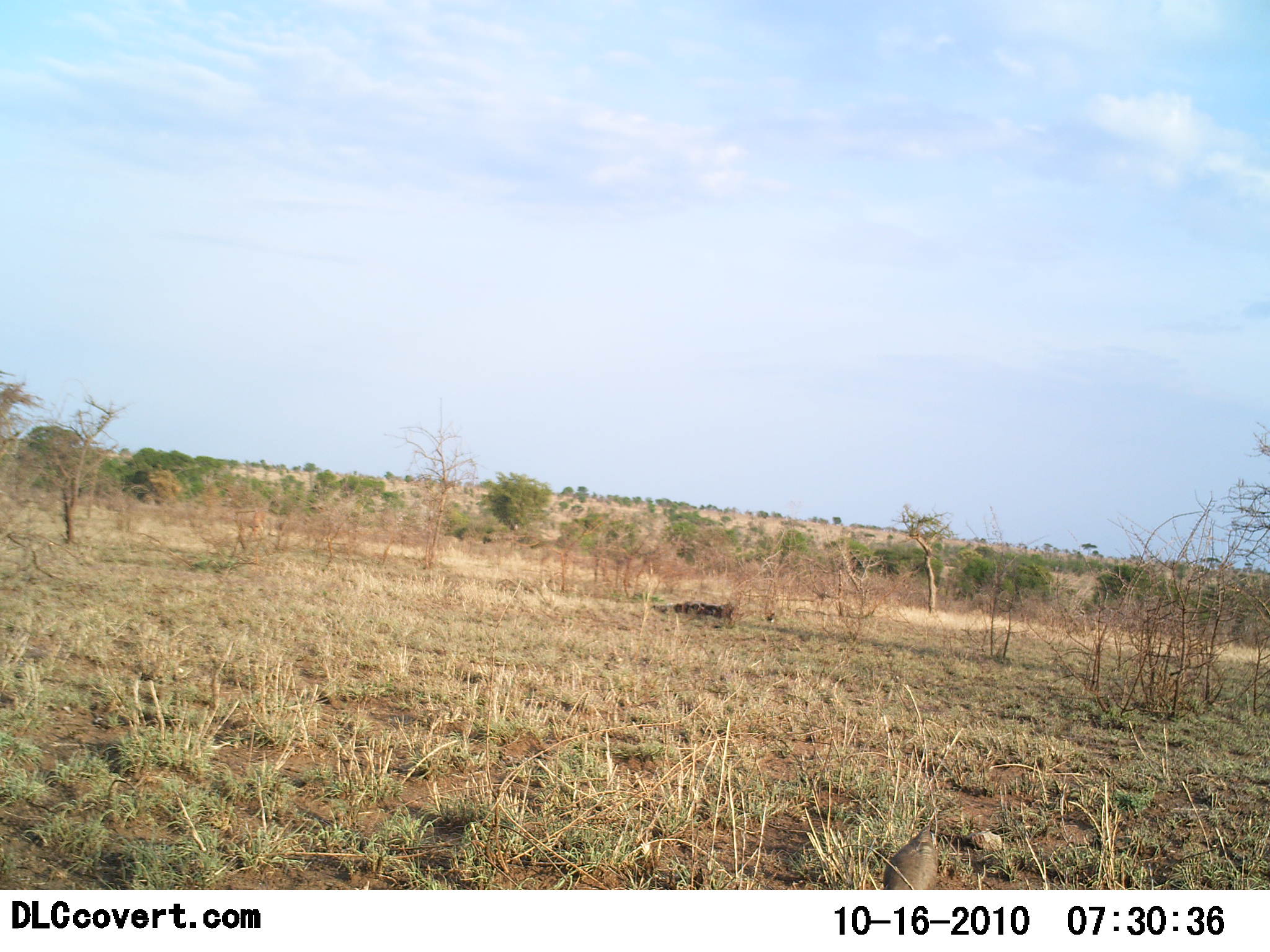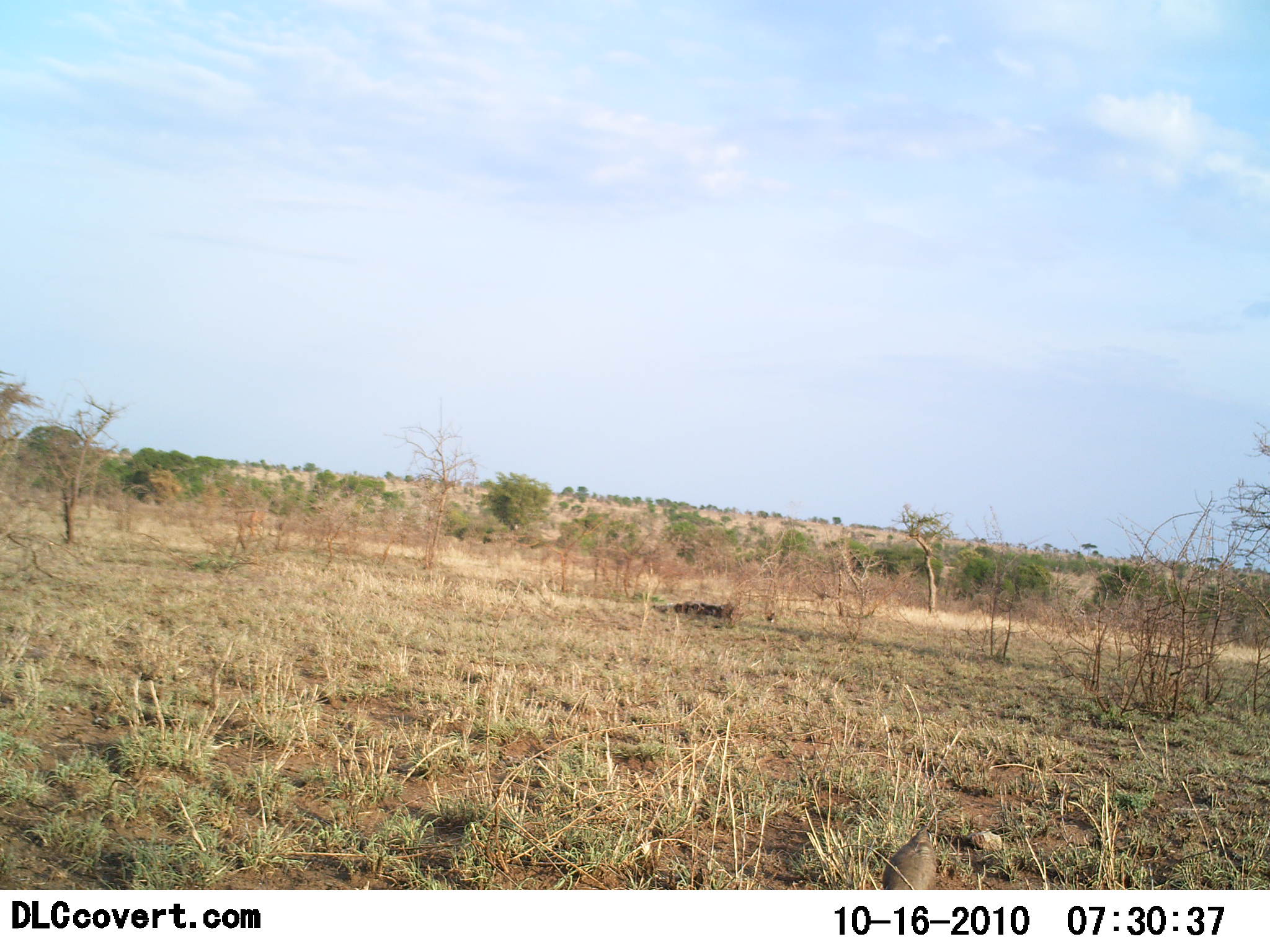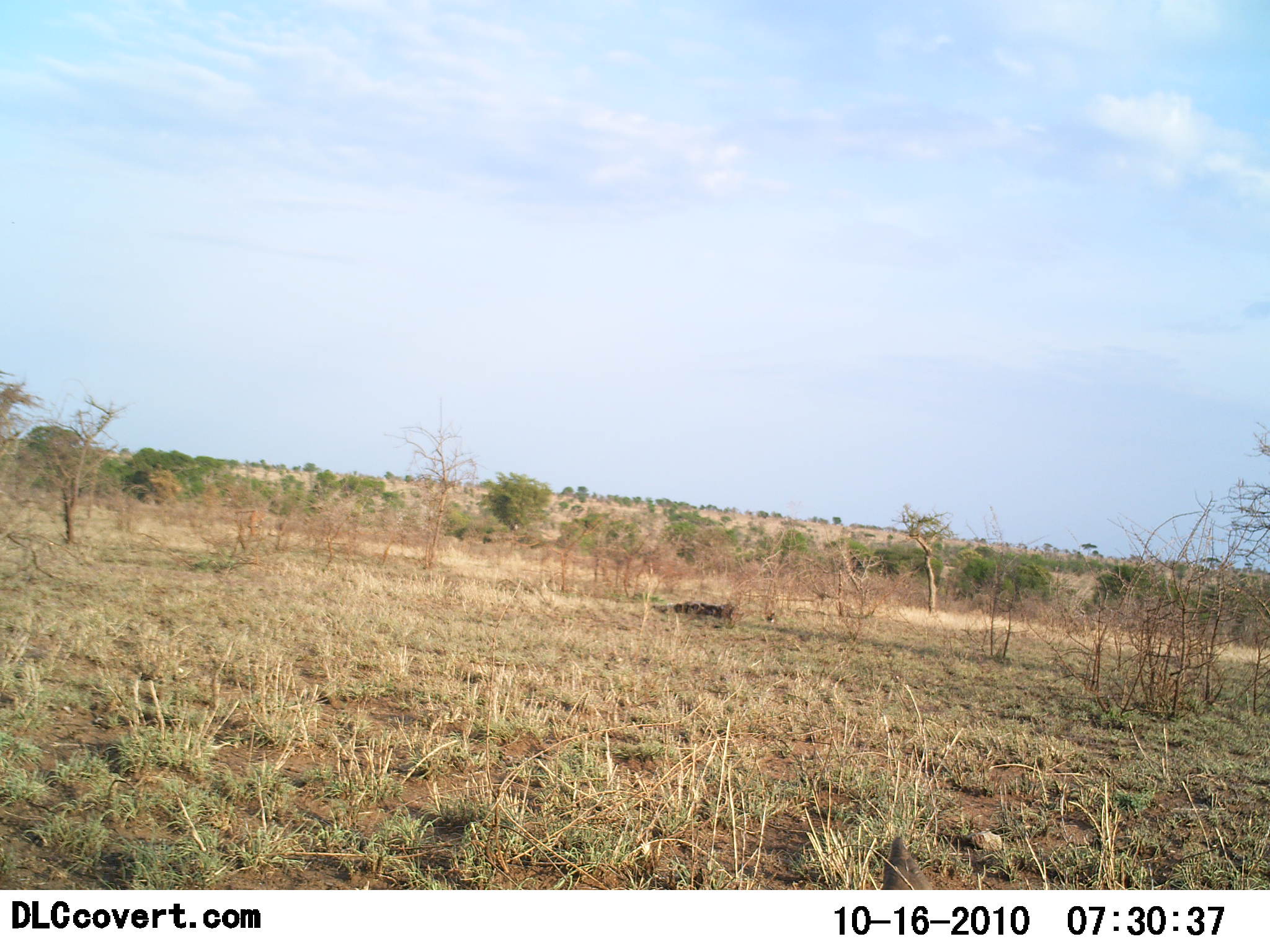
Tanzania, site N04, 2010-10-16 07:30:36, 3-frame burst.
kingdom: Animalia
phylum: Chordata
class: Aves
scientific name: Aves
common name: bird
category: otherbird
Otherbird (bird) (Aves), count 1. Behavior (volunteer vote fractions): standing 69%, resting 0%, moving 38%, interacting 0%. Young present (vote fraction): 0%. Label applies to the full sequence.